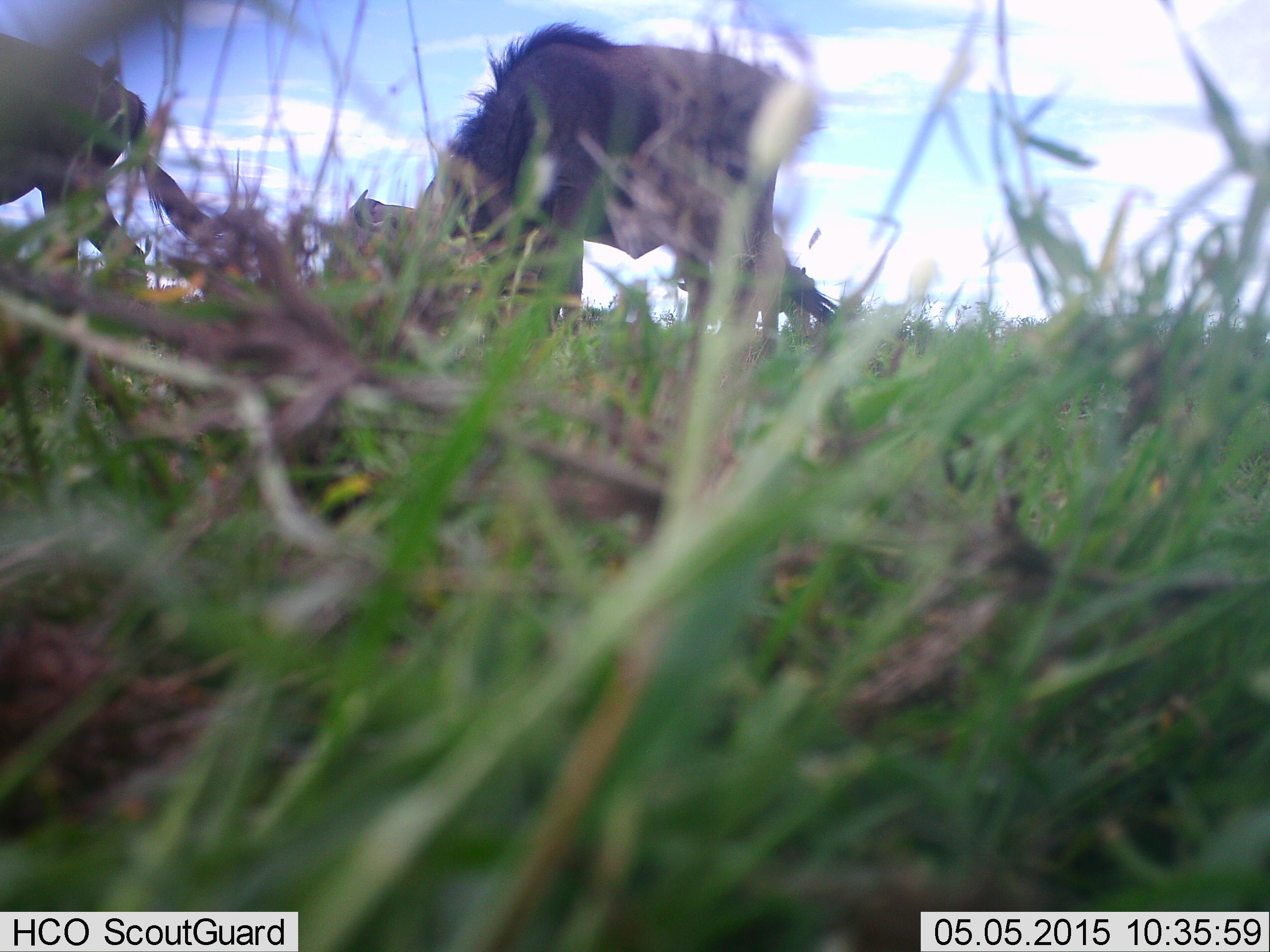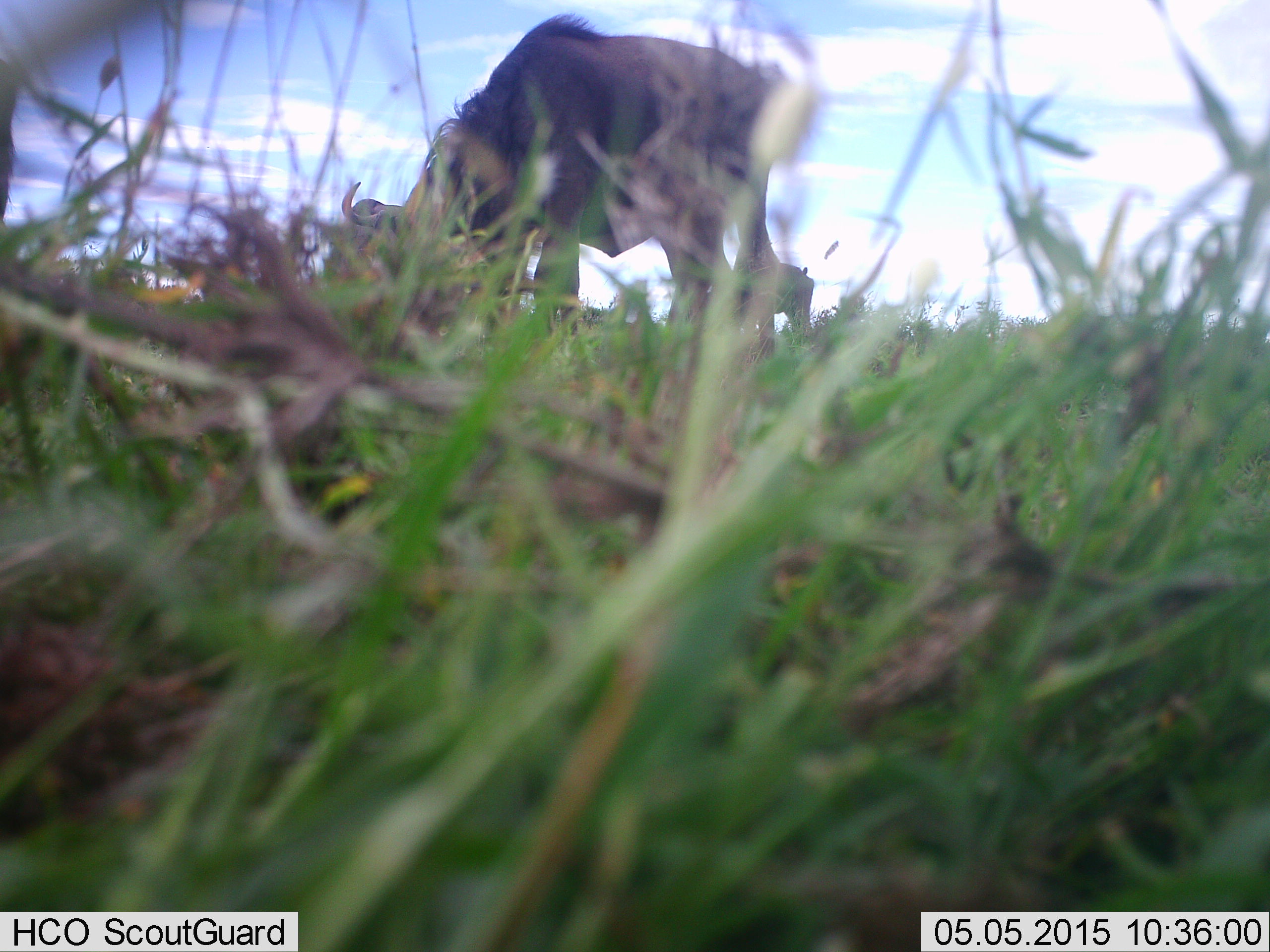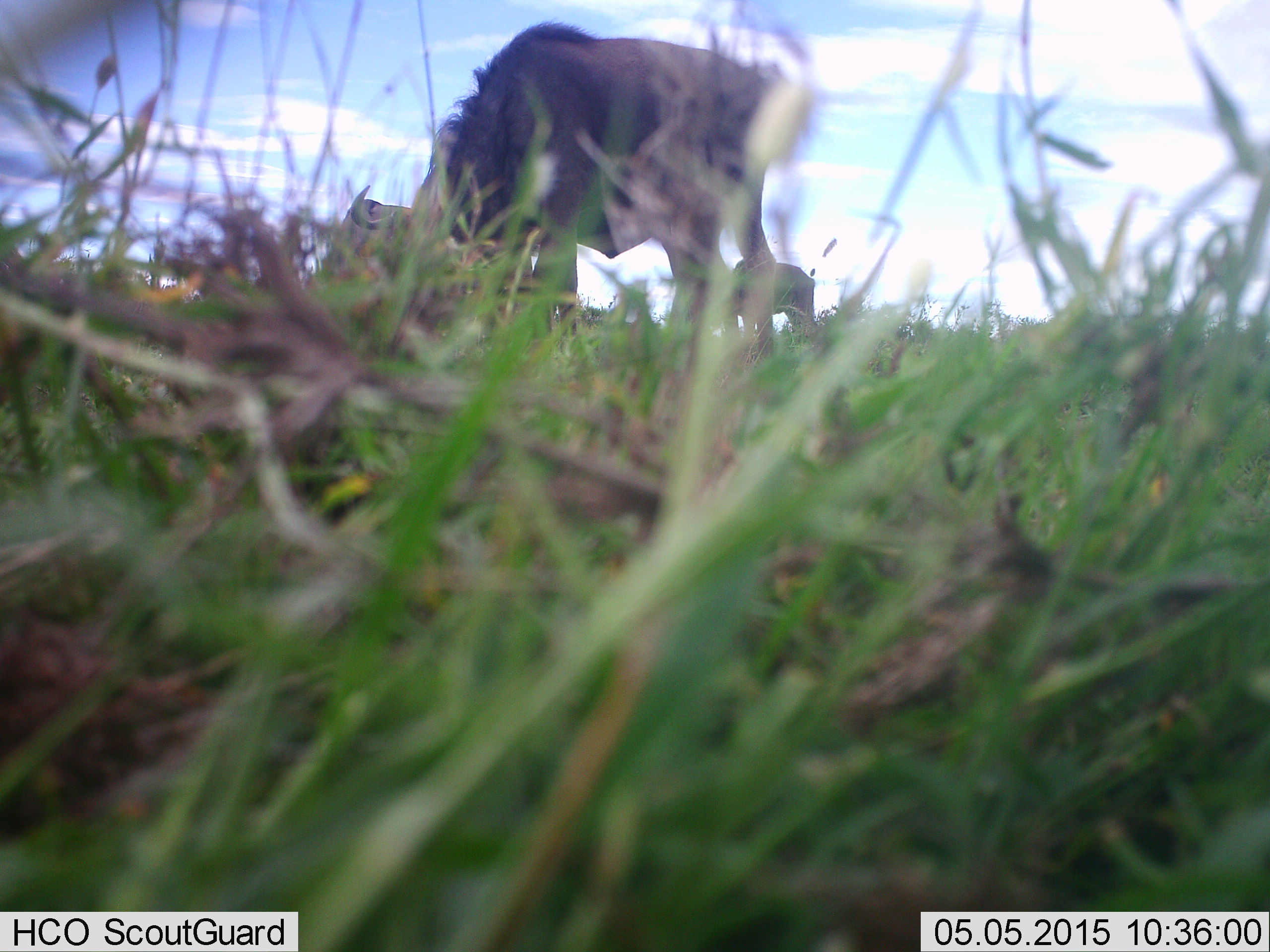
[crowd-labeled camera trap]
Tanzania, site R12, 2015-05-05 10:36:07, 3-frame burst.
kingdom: Animalia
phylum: Chordata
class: Mammalia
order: Artiodactyla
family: Bovidae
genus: Connochaetes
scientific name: Connochaetes taurinus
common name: blue wildebeest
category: wildebeest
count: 3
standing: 30%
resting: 0%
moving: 40%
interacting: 0%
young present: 0%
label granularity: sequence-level